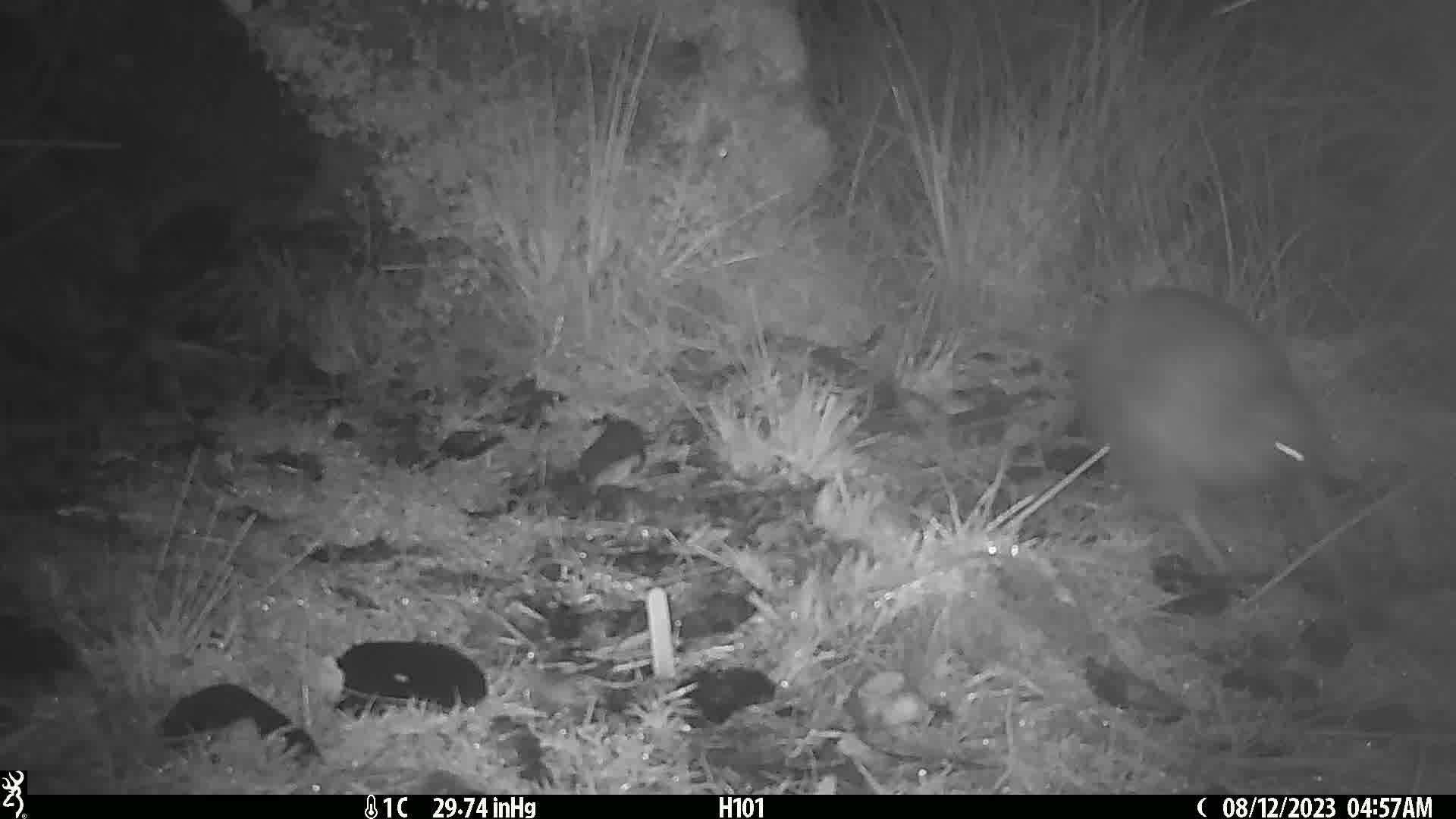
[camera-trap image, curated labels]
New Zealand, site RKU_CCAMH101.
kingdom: Animalia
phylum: Chordata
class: Aves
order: Apterygiformes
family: Apterygidae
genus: Apteryx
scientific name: Apteryx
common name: kiwi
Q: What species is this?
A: Kiwi (Apteryx).